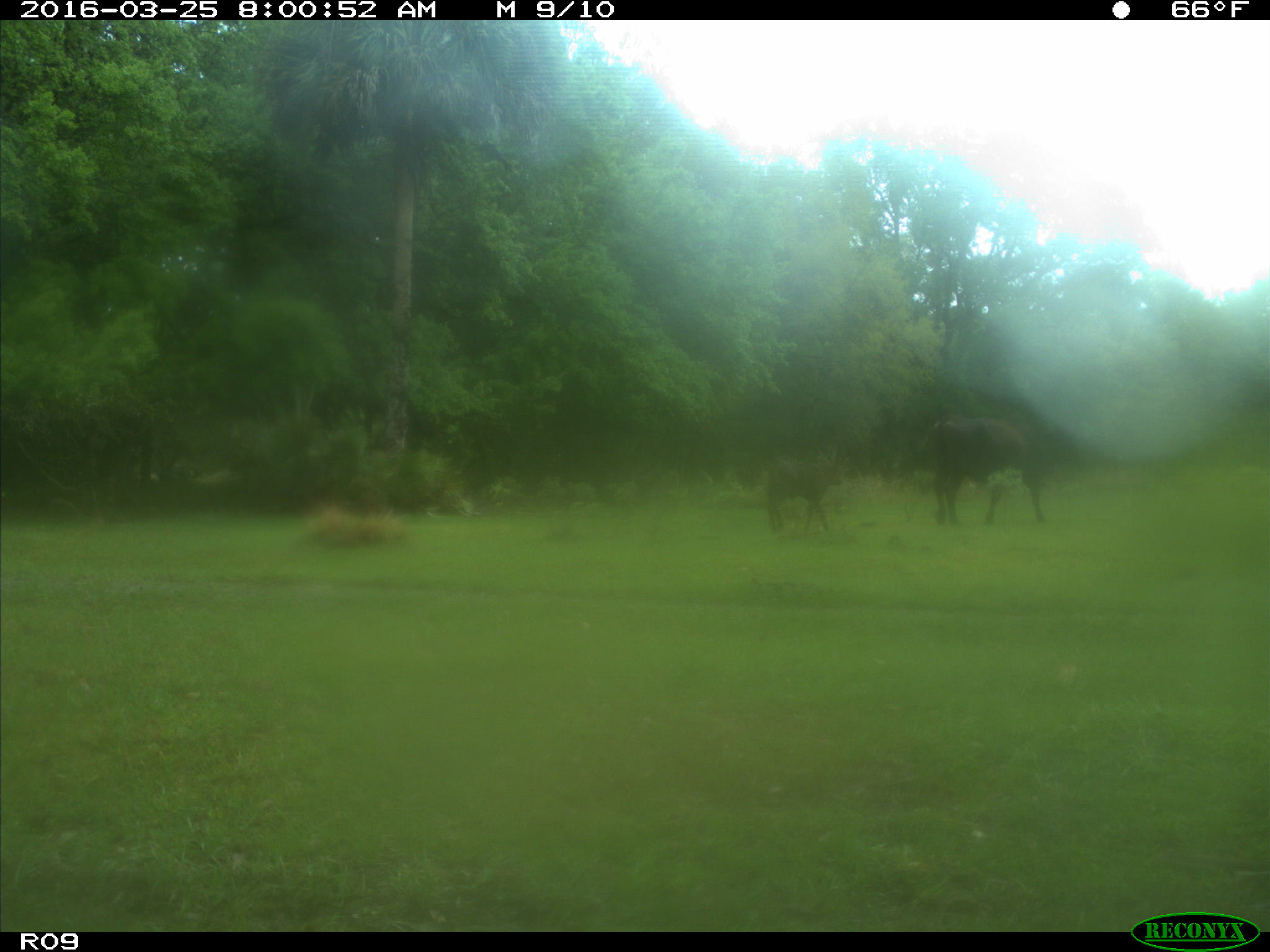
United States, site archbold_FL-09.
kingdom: Animalia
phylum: Chordata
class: Mammalia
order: Artiodactyla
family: Bovidae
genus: Bos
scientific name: Bos taurus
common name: domestic cow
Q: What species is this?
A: Bos taurus (domestic cow).